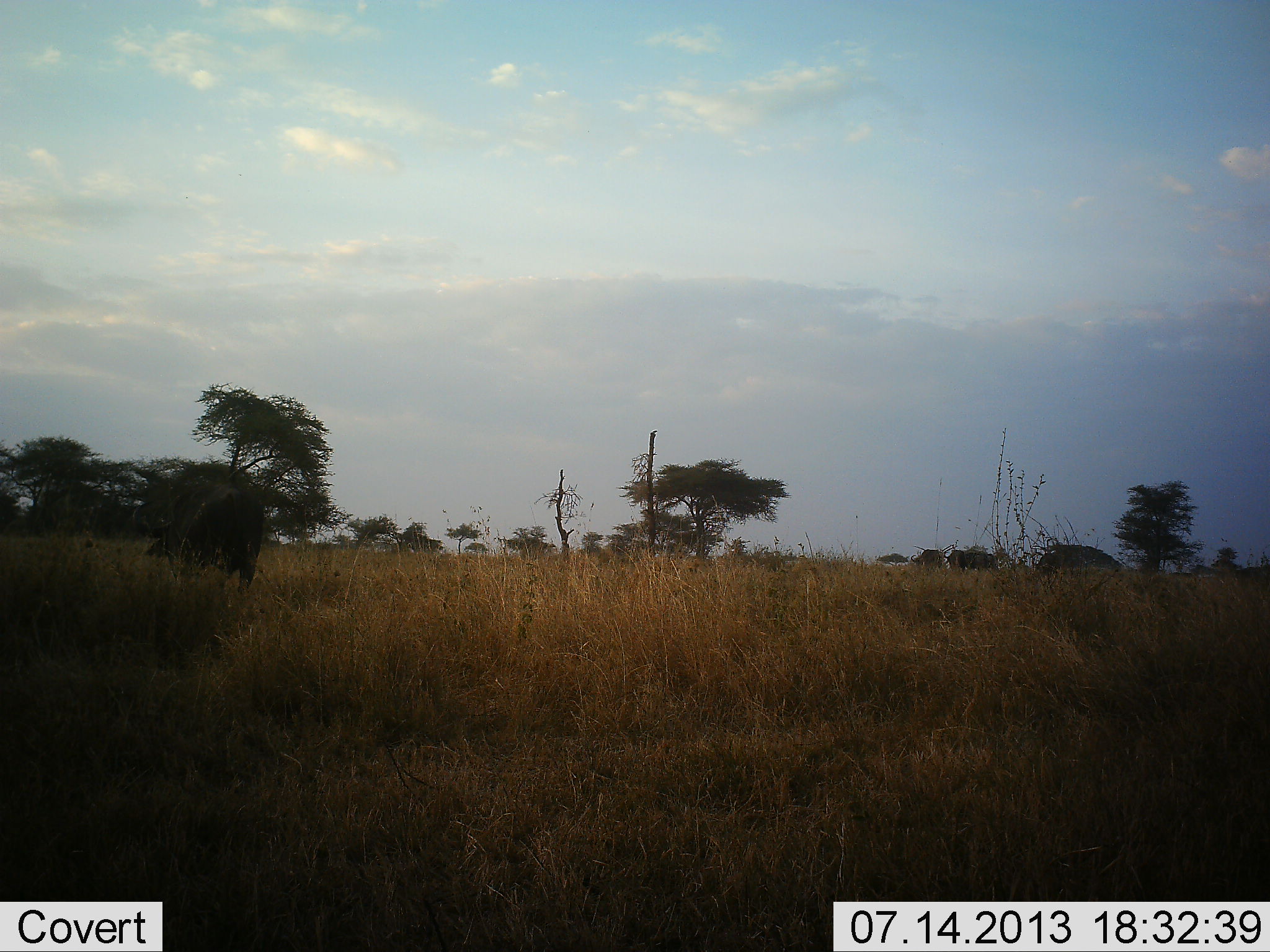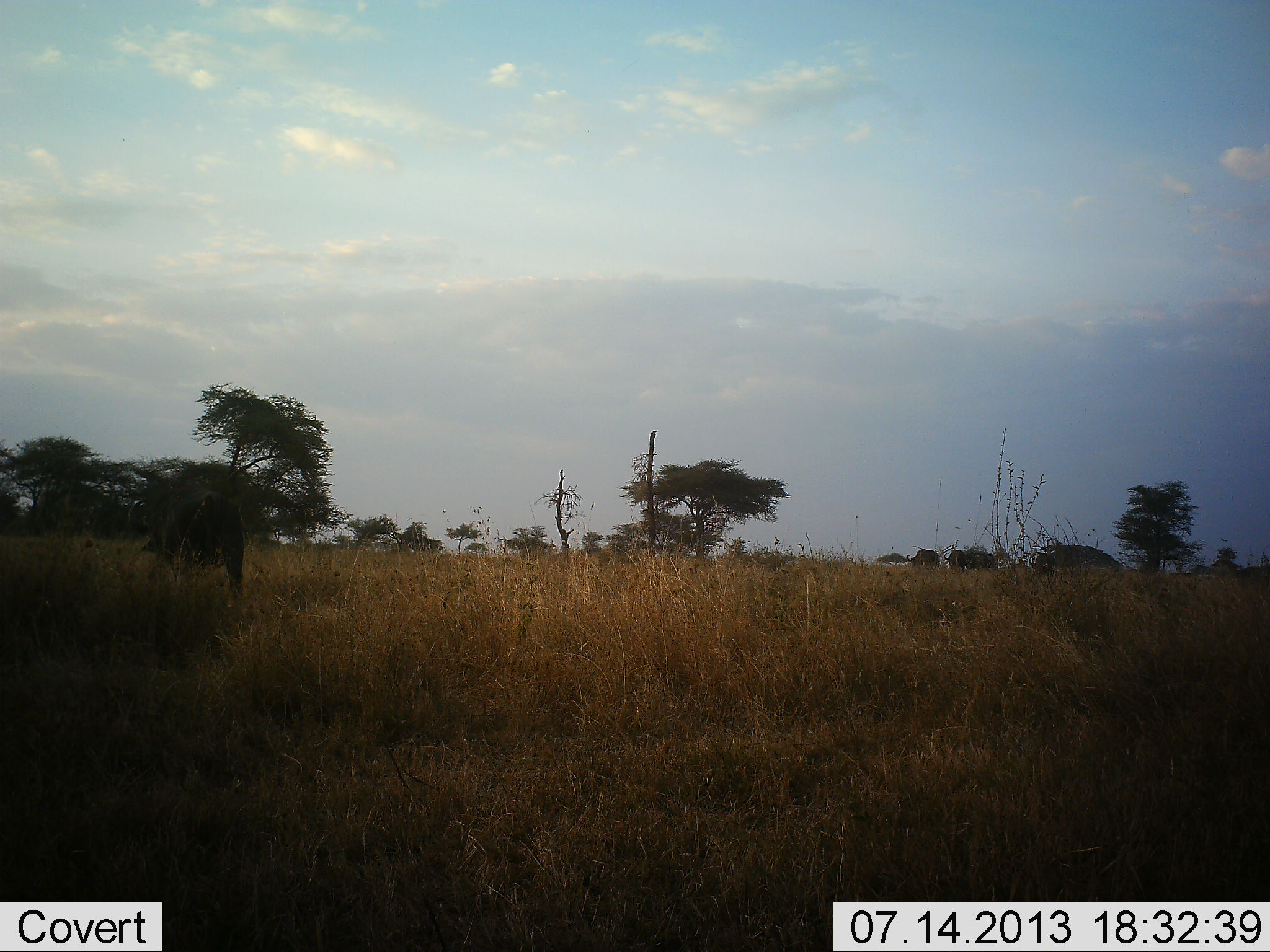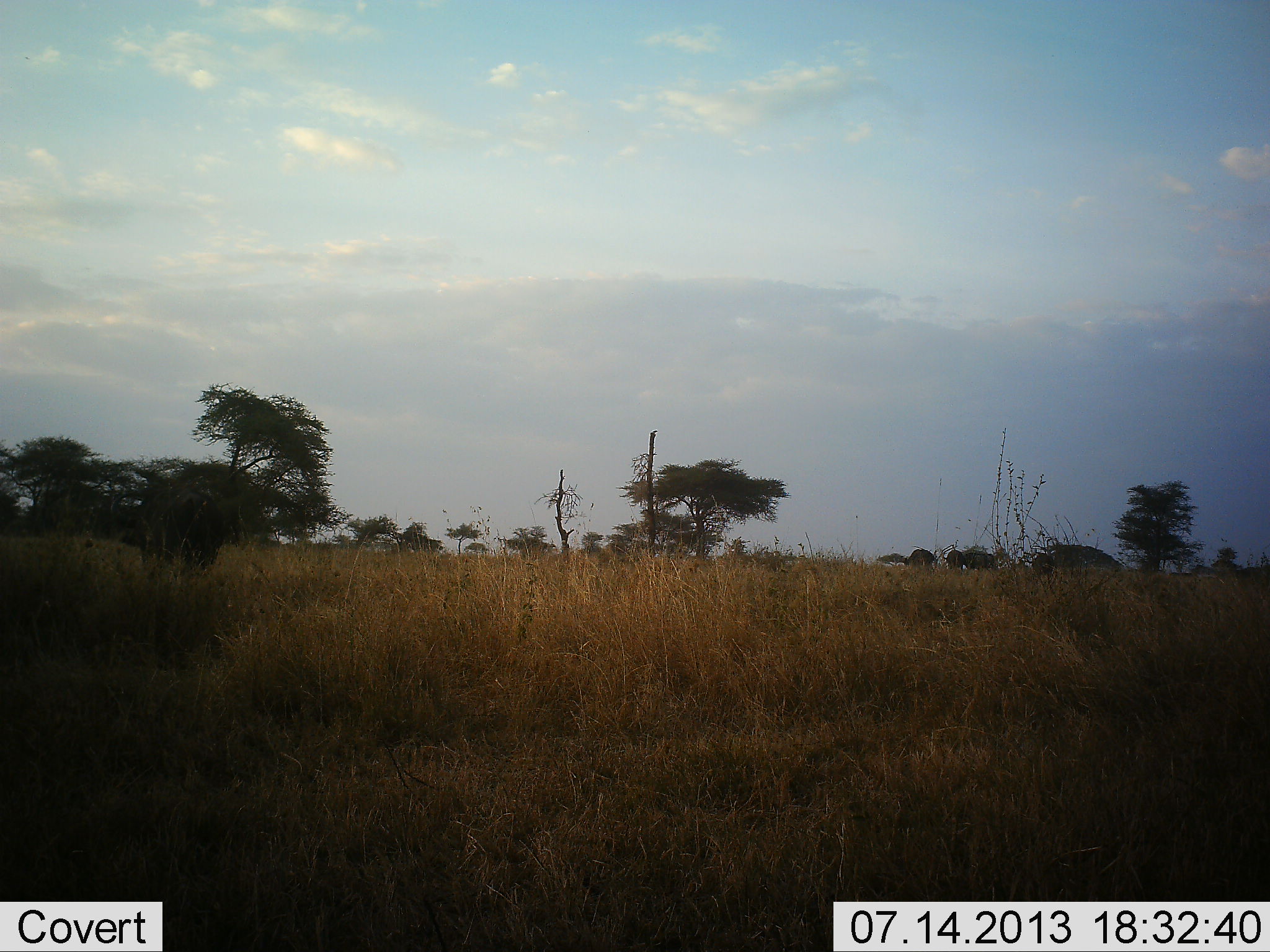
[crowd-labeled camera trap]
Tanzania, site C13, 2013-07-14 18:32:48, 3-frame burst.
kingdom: Animalia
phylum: Chordata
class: Mammalia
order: Artiodactyla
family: Bovidae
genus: Syncerus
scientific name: Syncerus caffer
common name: cape buffalo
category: buffalo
Buffalo (cape buffalo) (Syncerus caffer), count 4. Behavior (volunteer vote fractions): standing 6%, resting 0%, moving 94%, interacting 0%. Young present (vote fraction): 0%. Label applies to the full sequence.